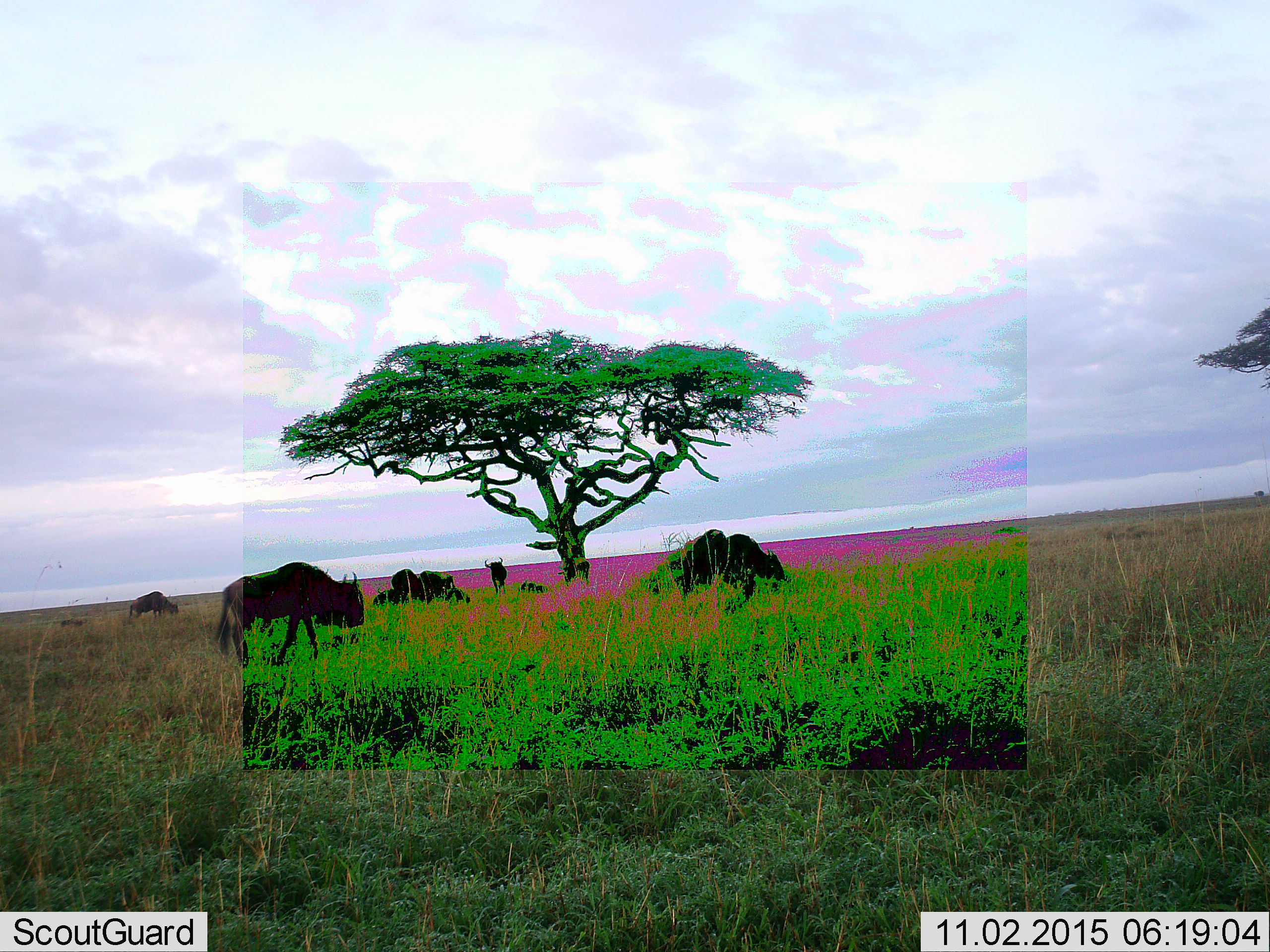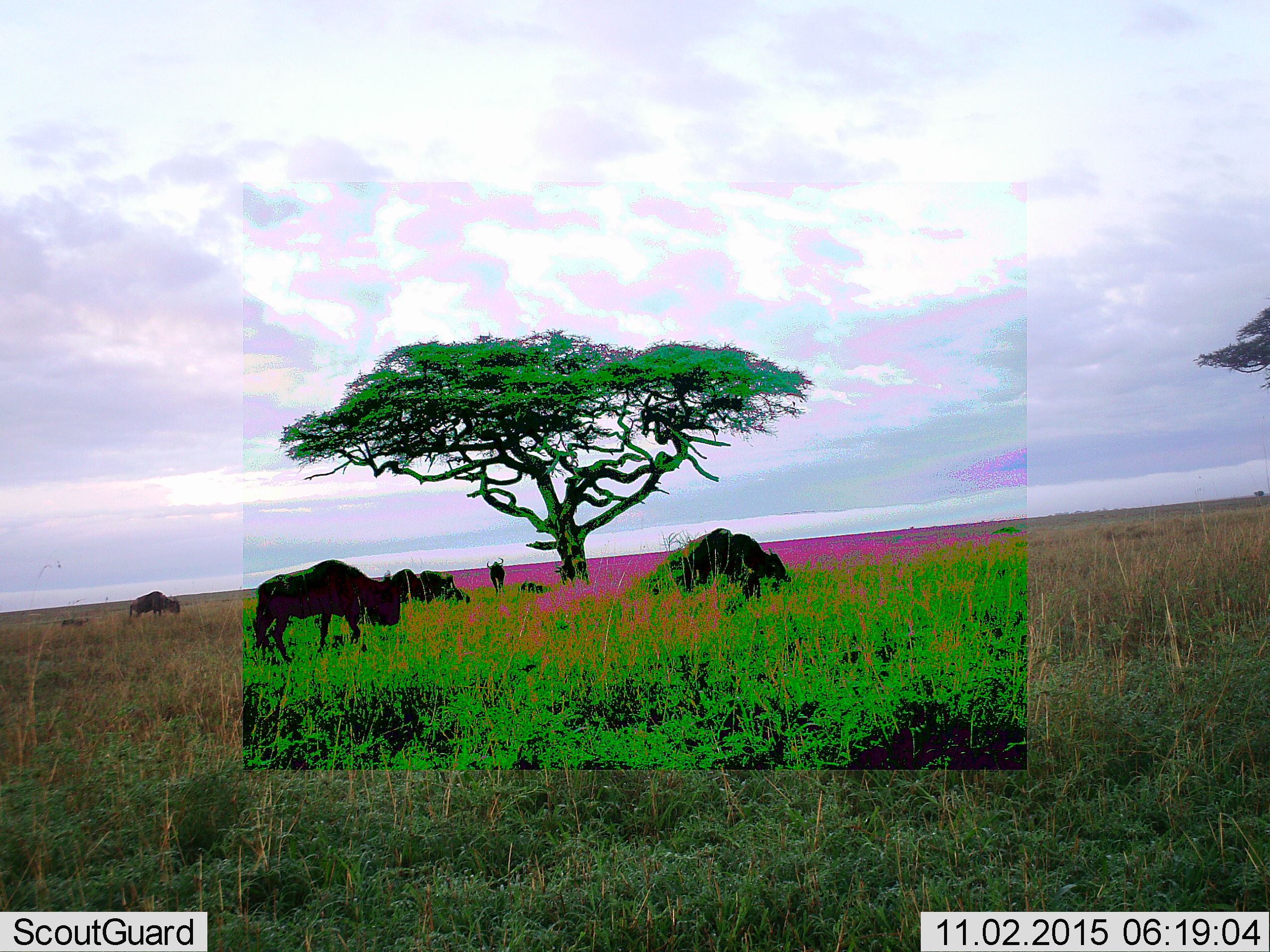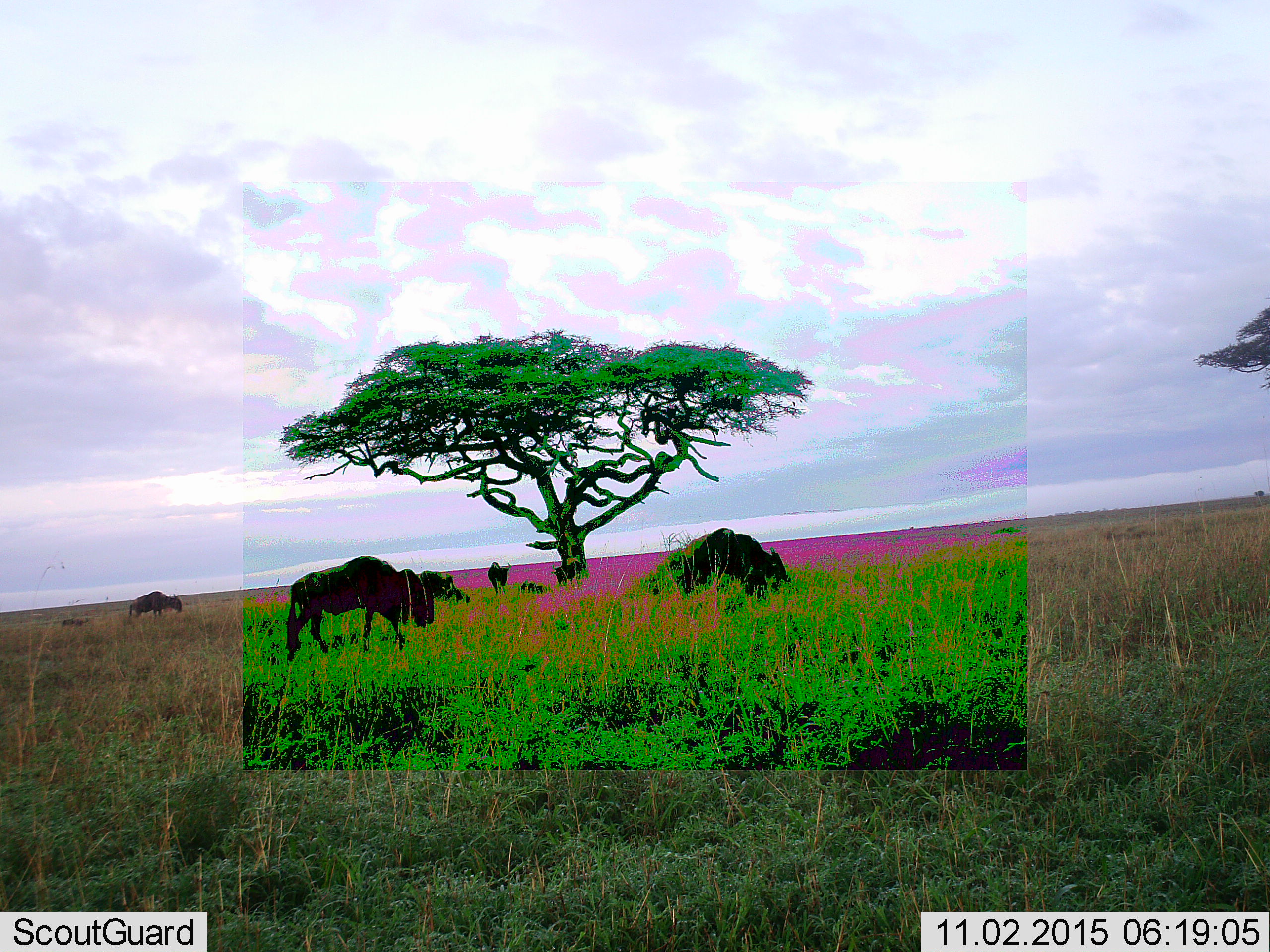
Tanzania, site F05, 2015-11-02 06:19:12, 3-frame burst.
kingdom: Animalia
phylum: Chordata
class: Mammalia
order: Artiodactyla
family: Bovidae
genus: Connochaetes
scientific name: Connochaetes taurinus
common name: blue wildebeest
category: wildebeest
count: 7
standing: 70%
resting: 40%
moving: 80%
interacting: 10%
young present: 0%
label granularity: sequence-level